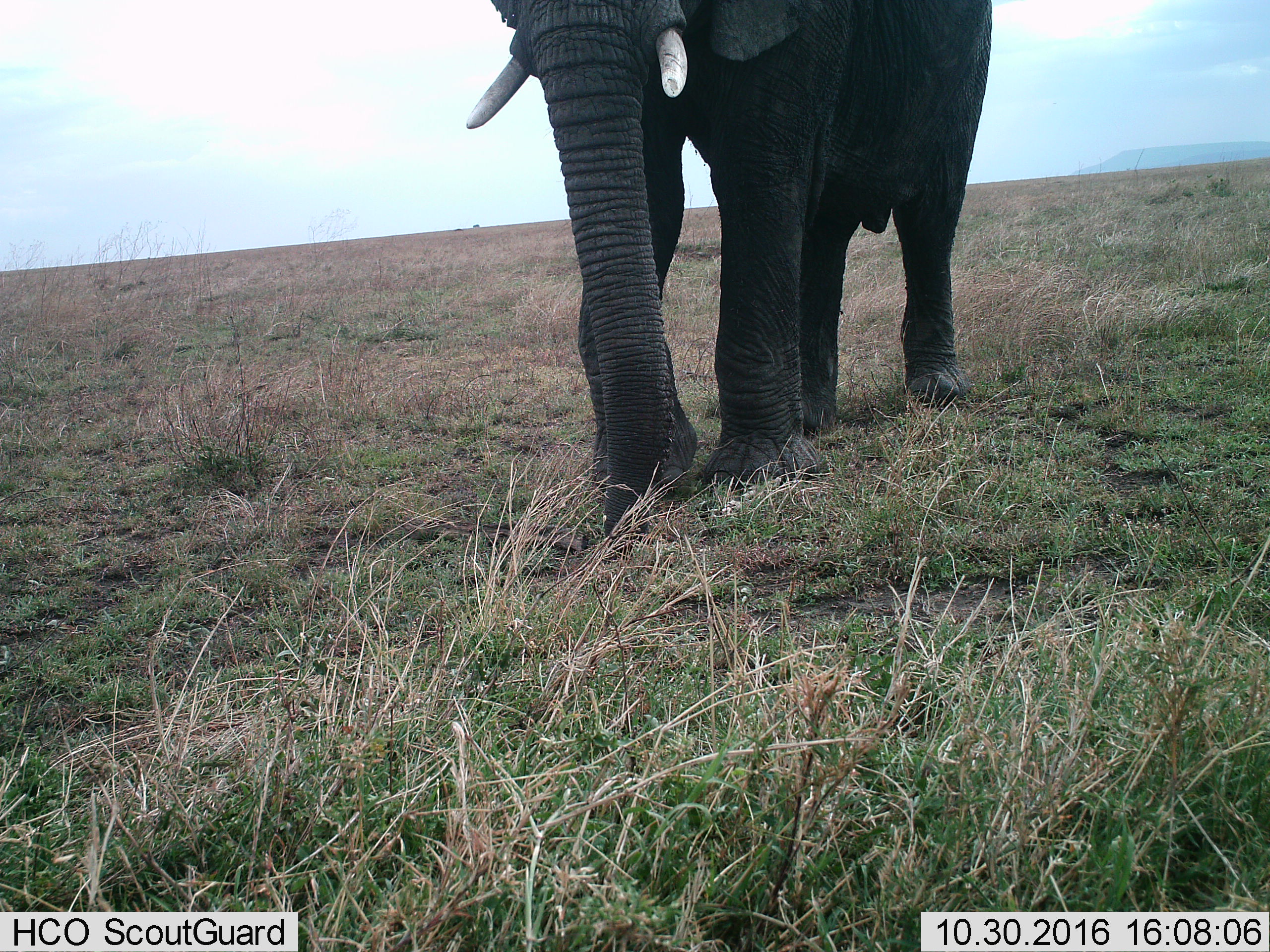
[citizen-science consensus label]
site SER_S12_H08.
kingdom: Animalia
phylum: Chordata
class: Mammalia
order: Proboscidea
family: Elephantidae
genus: Loxodonta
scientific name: Loxodonta africana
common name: african bush elephant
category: elephant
Elephant (african bush elephant) (Loxodonta africana), count 1. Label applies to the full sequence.